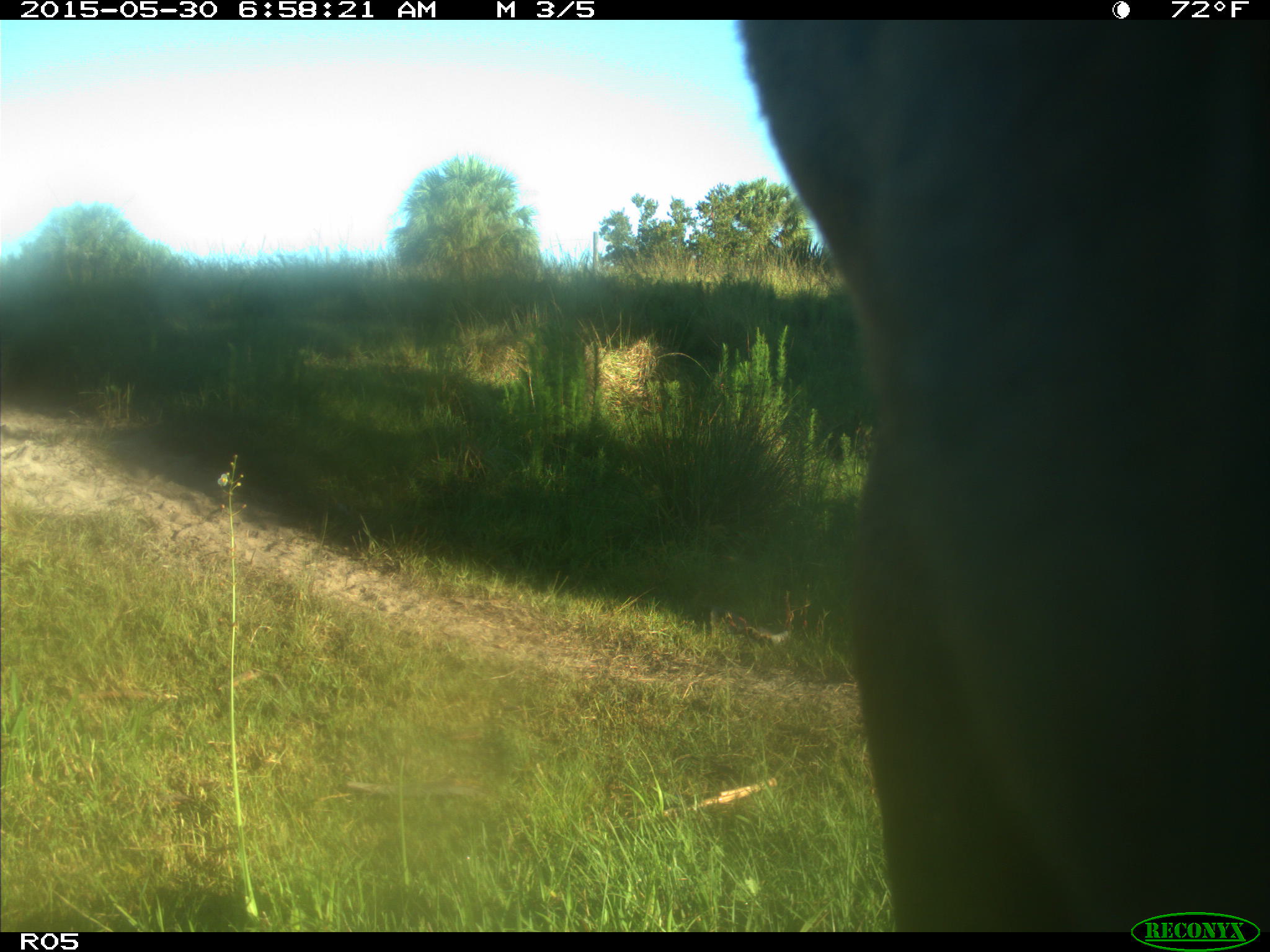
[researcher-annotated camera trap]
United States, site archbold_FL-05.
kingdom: Animalia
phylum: Chordata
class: Mammalia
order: Artiodactyla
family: Bovidae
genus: Bos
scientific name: Bos taurus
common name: domestic cow